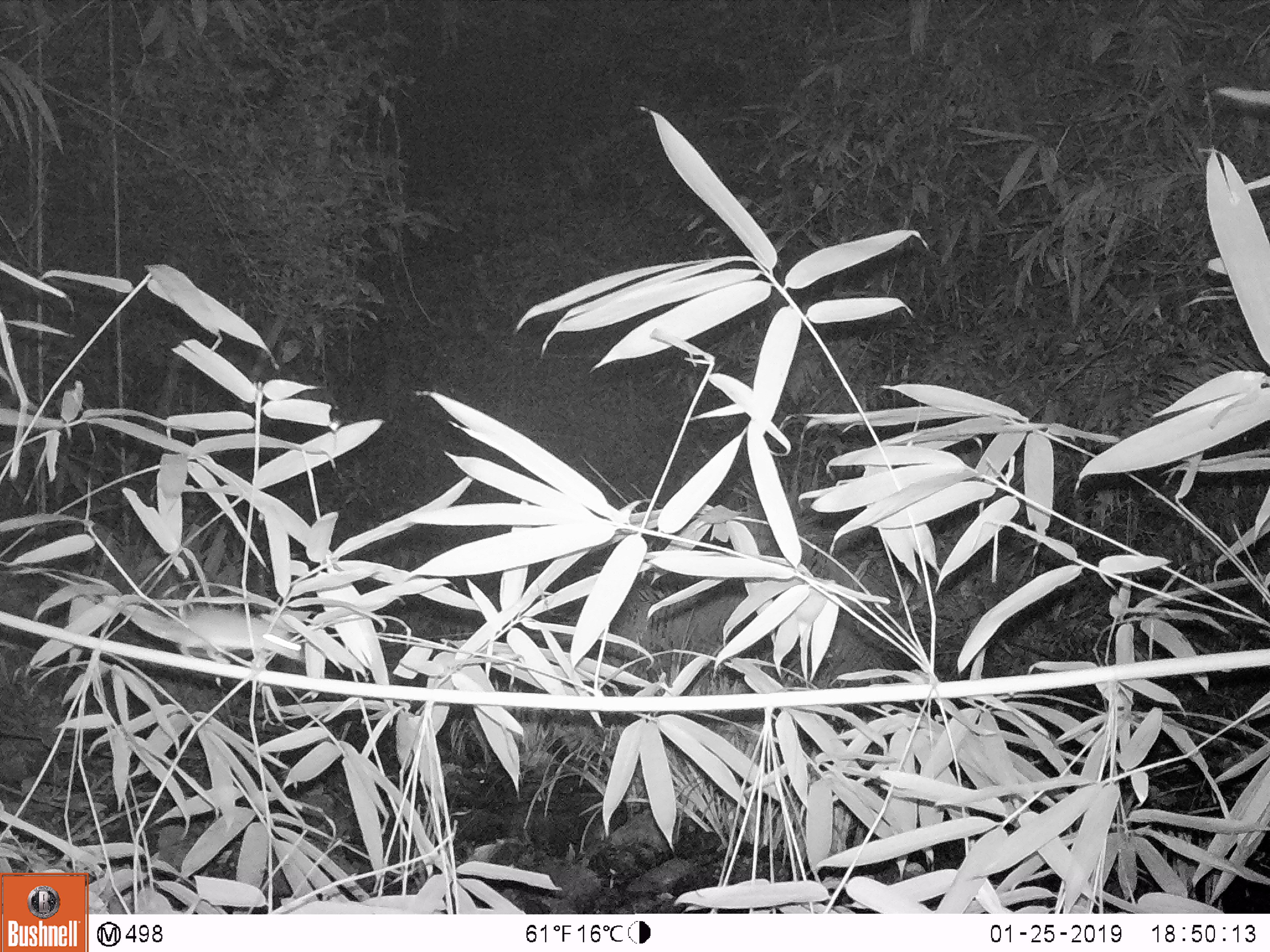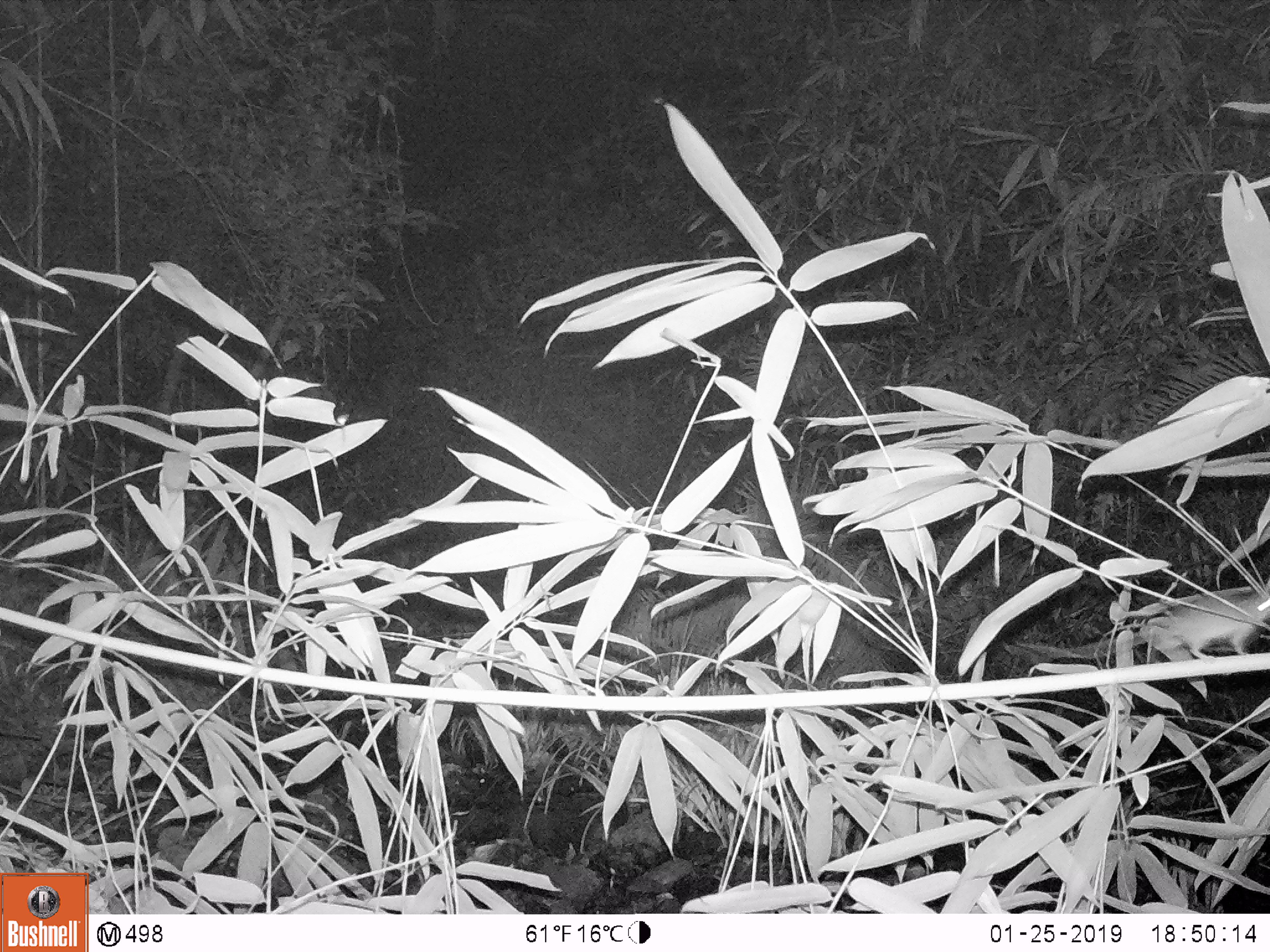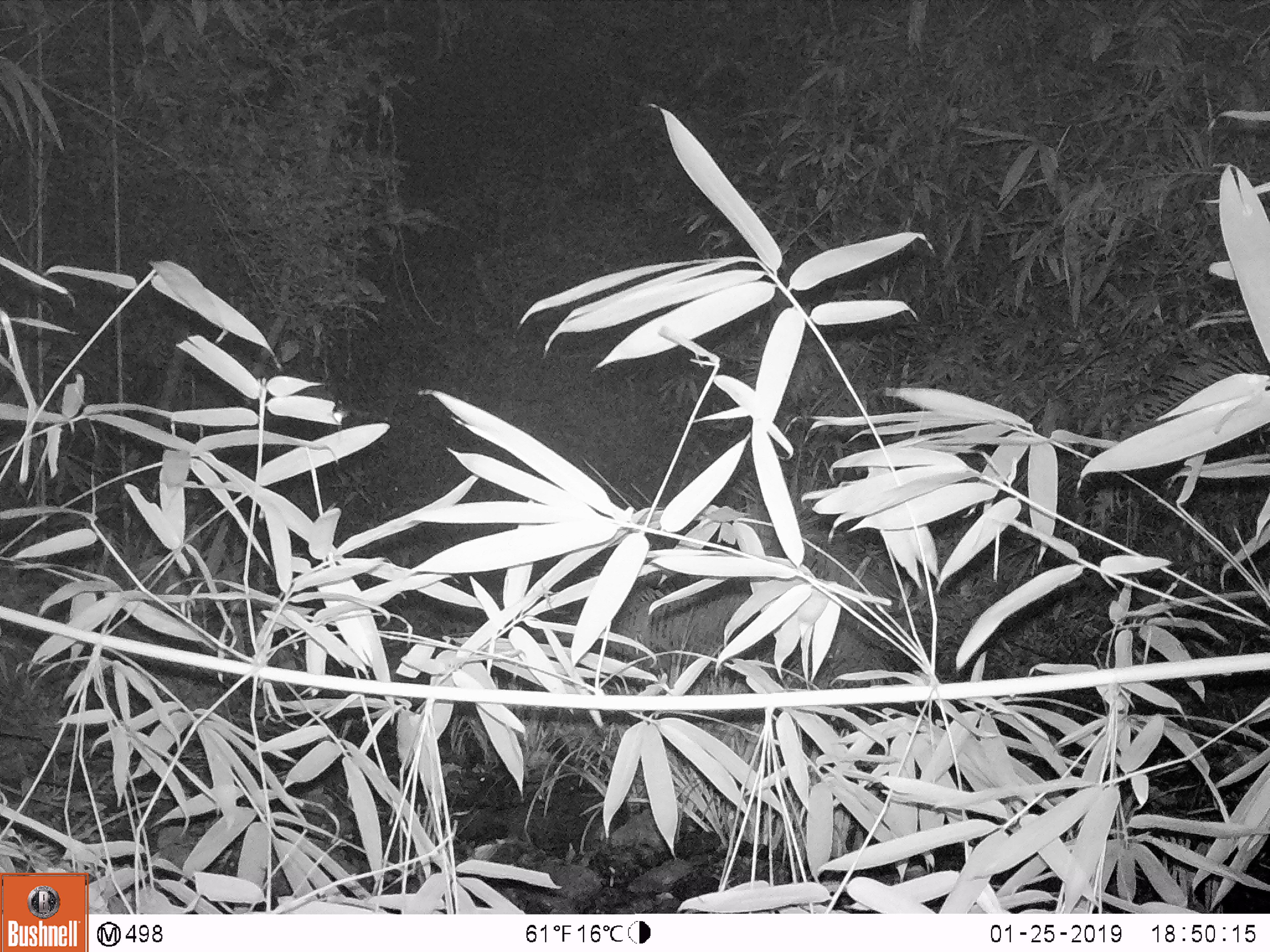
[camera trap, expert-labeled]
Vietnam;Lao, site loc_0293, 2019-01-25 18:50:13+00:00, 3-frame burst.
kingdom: Animalia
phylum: Chordata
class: Mammalia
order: Rodentia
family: Muridae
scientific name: Muridae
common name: old-world mice and rats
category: unidentified murid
Unidentified murid (old-world mice and rats) (Muridae). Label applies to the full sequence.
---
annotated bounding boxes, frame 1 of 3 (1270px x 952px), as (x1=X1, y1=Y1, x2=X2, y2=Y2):
unidentified murid: (x1=86, y1=595, x2=304, y2=665)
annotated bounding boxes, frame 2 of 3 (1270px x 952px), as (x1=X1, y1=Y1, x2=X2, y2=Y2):
unidentified murid: (x1=1015, y1=589, x2=1270, y2=658)